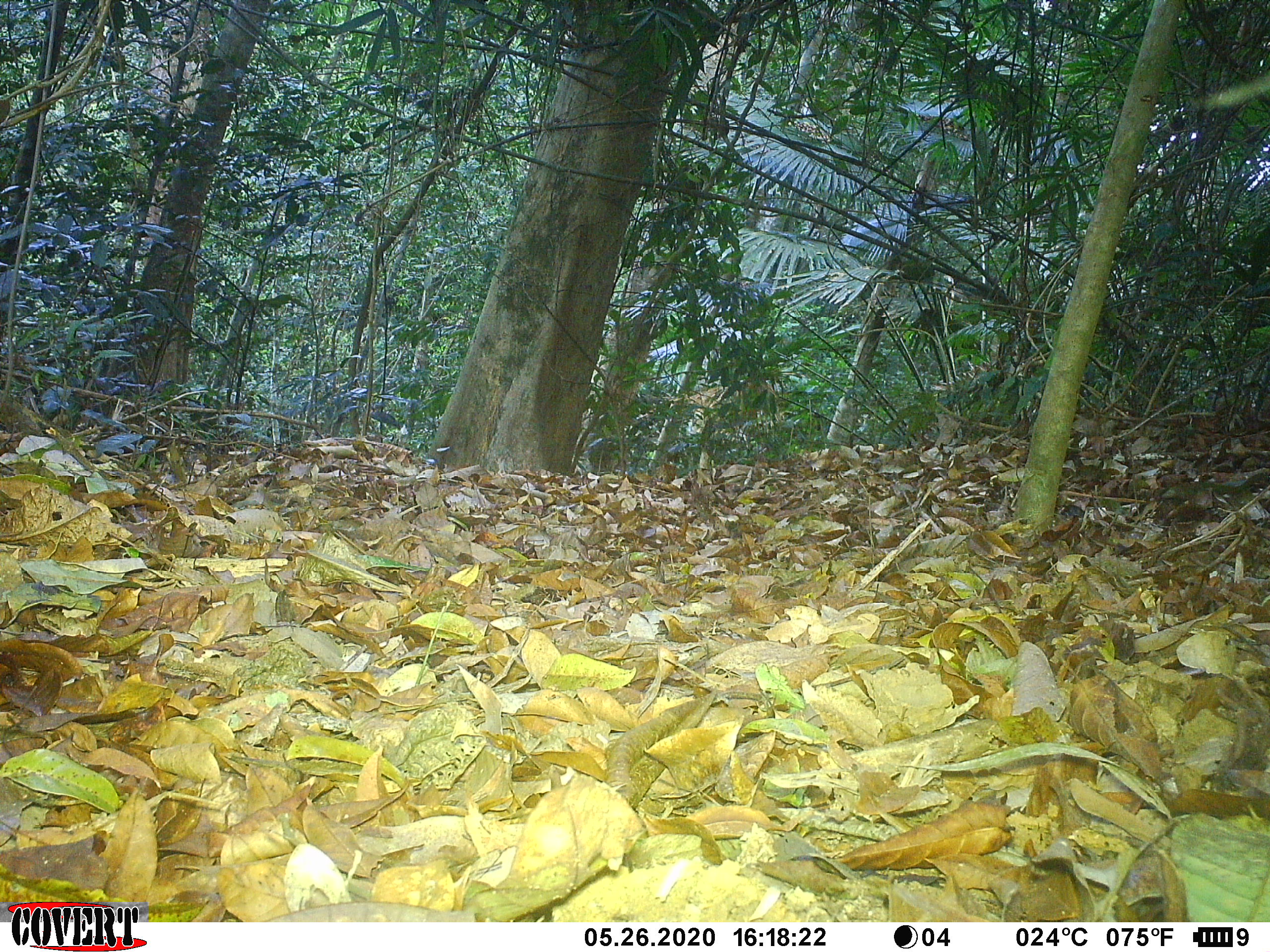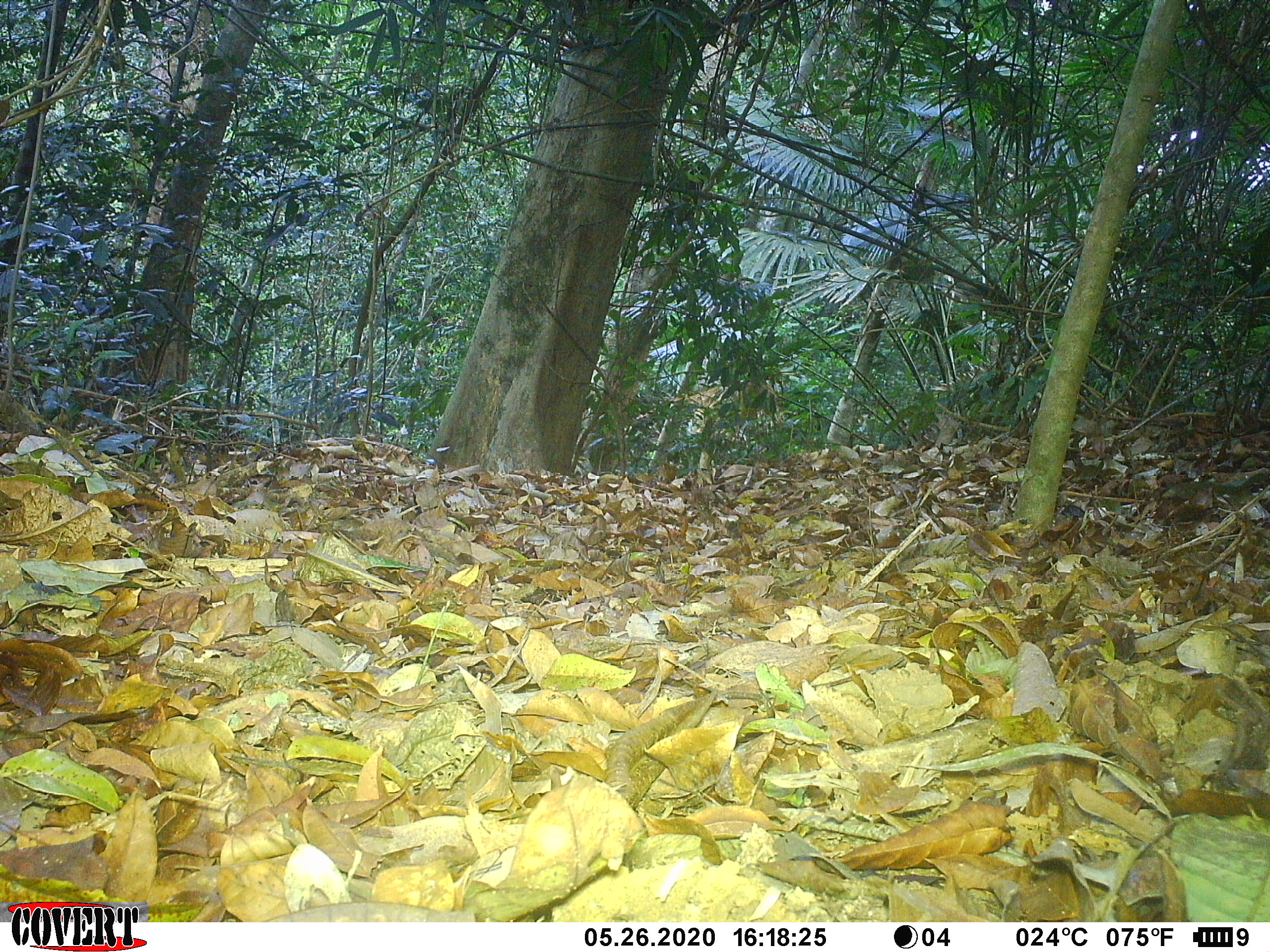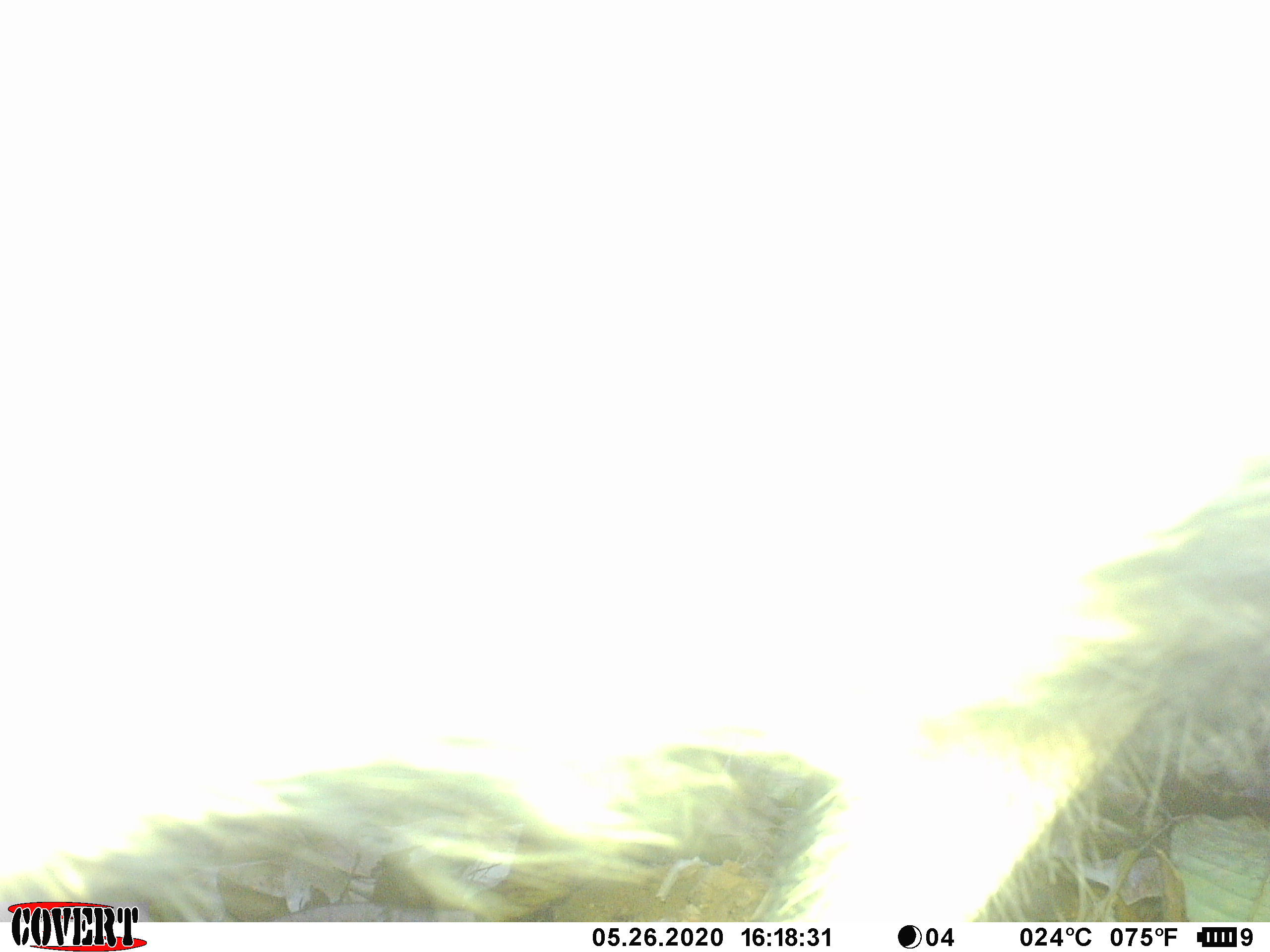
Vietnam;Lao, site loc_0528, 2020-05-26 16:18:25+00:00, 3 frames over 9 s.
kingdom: Animalia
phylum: Chordata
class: Mammalia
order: Artiodactyla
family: Suidae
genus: Sus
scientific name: Sus scrofa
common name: eurasian wild pig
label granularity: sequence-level